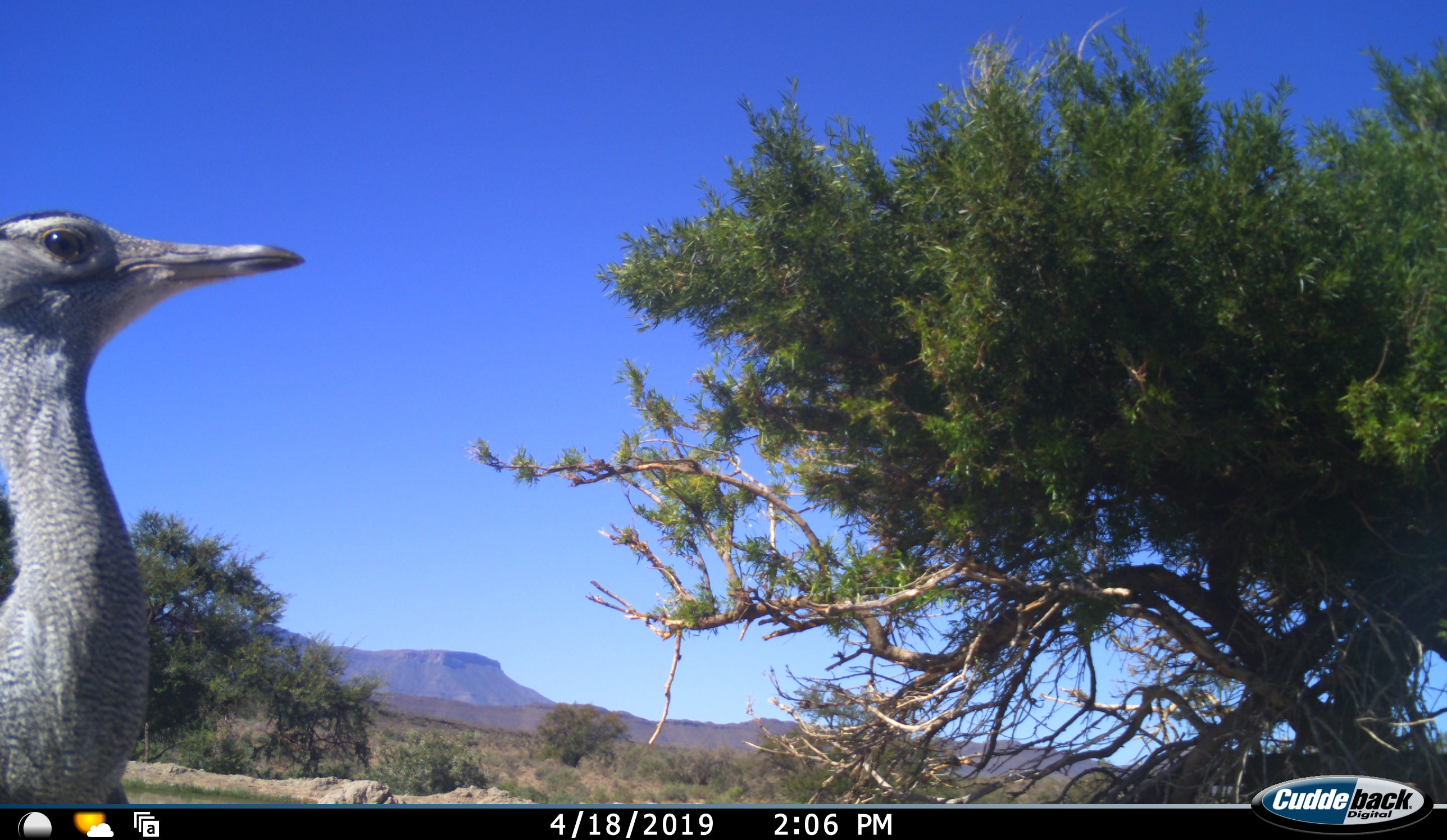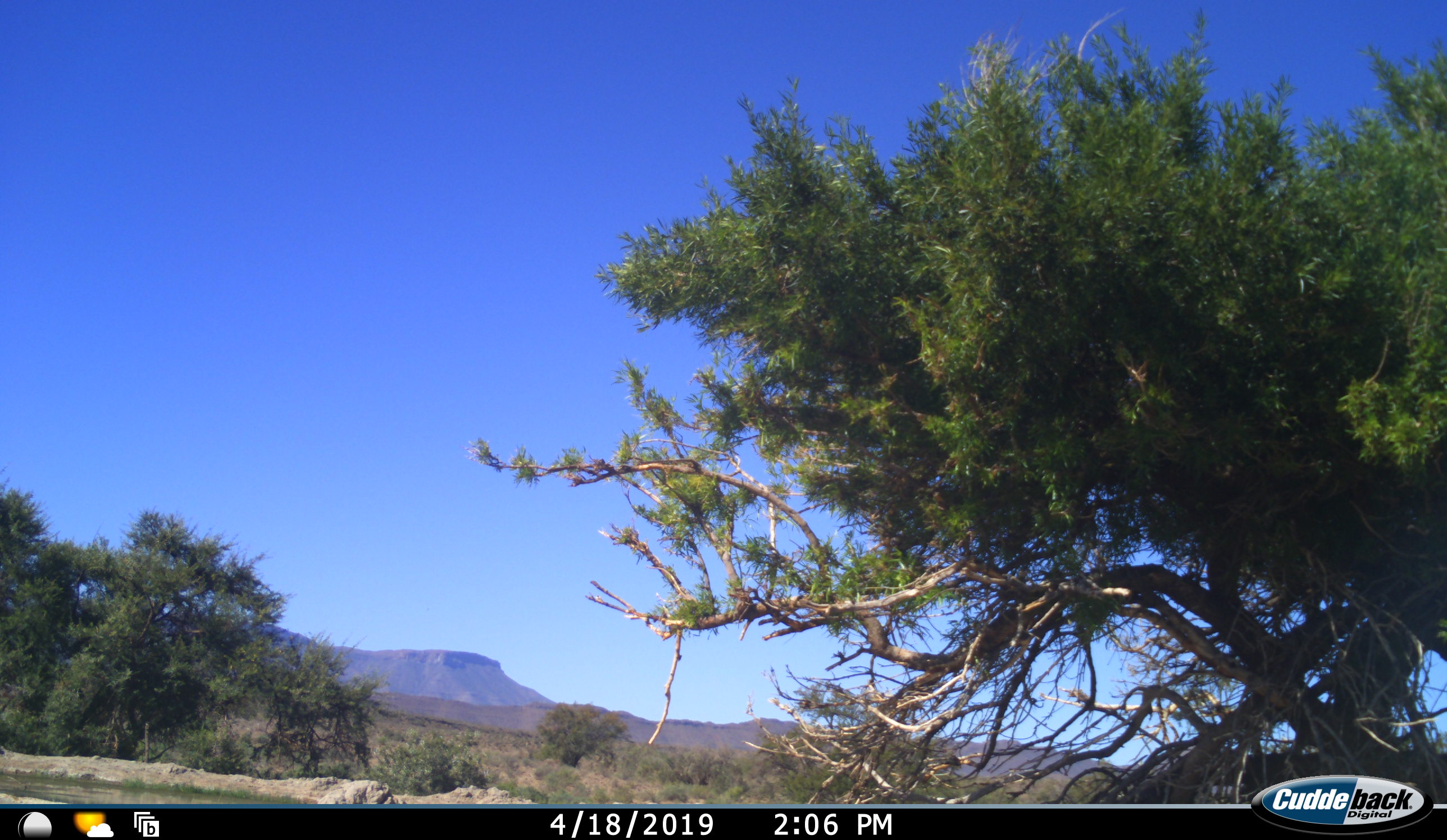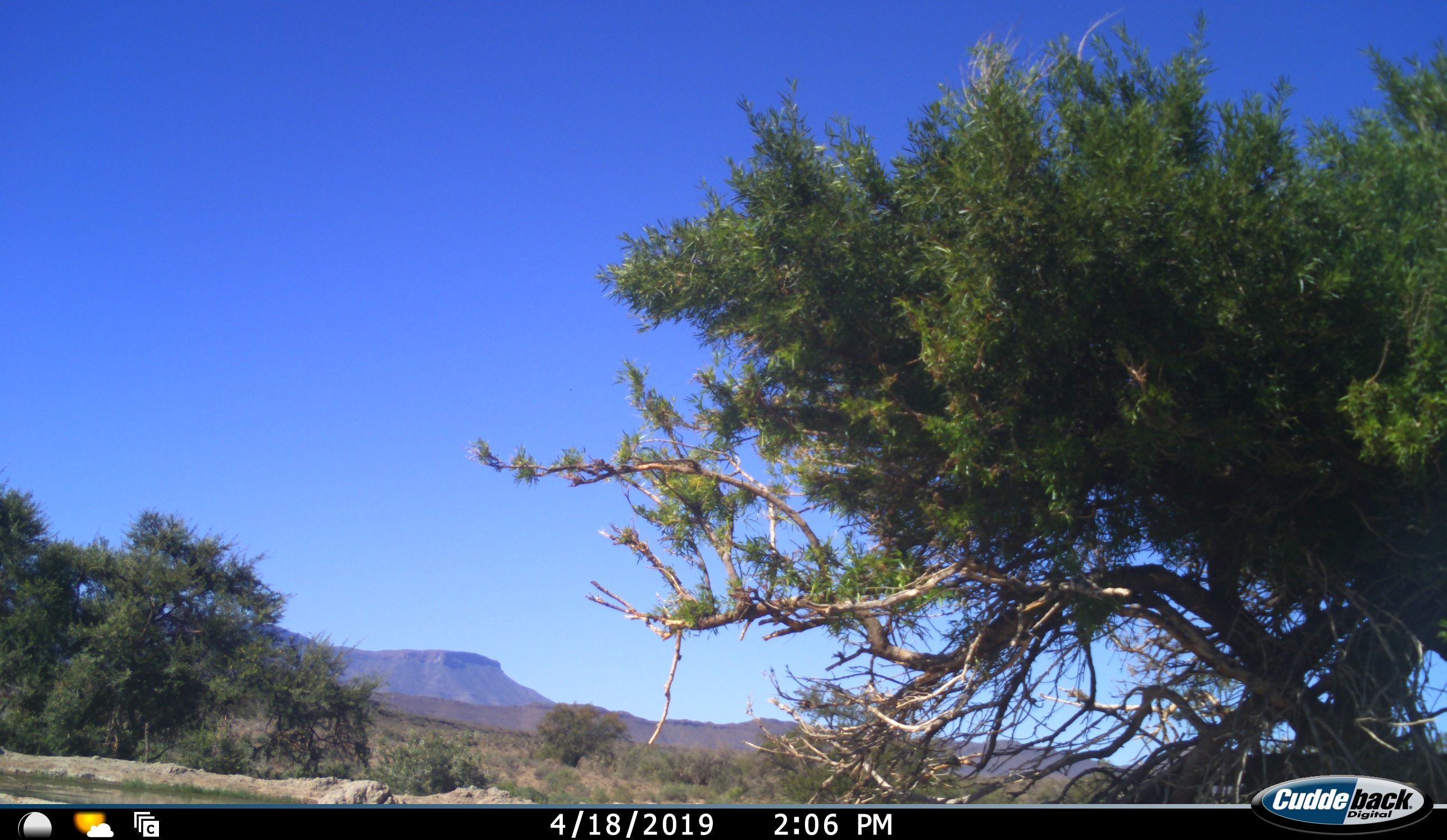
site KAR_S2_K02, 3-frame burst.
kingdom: Animalia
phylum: Chordata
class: Aves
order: Otidiformes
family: Otididae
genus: Ardeotis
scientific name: Ardeotis kori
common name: kori bustard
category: bustardkori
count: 1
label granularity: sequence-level